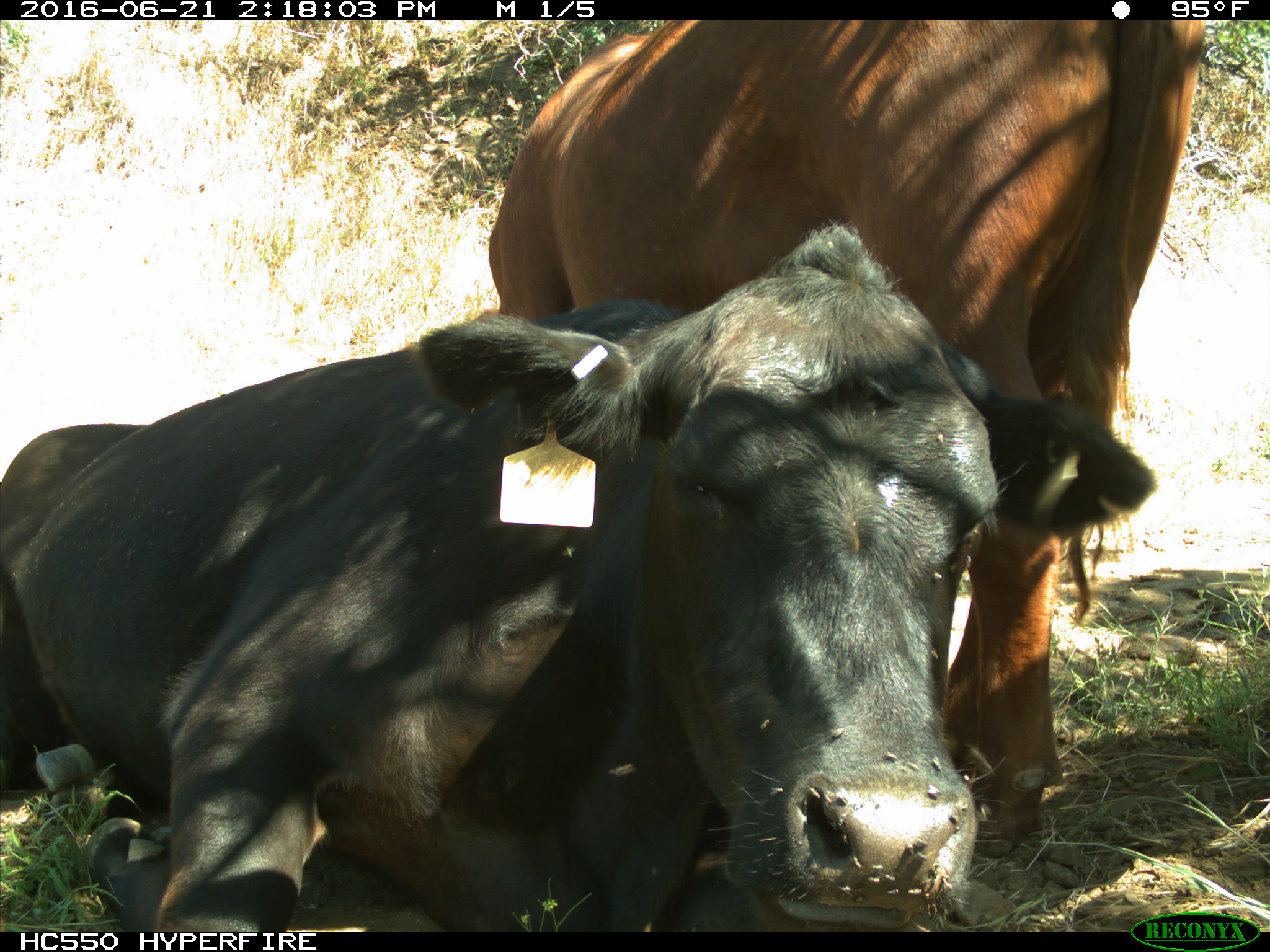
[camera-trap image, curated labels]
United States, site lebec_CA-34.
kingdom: Animalia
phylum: Chordata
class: Mammalia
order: Artiodactyla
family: Bovidae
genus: Bos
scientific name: Bos taurus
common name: domestic cow